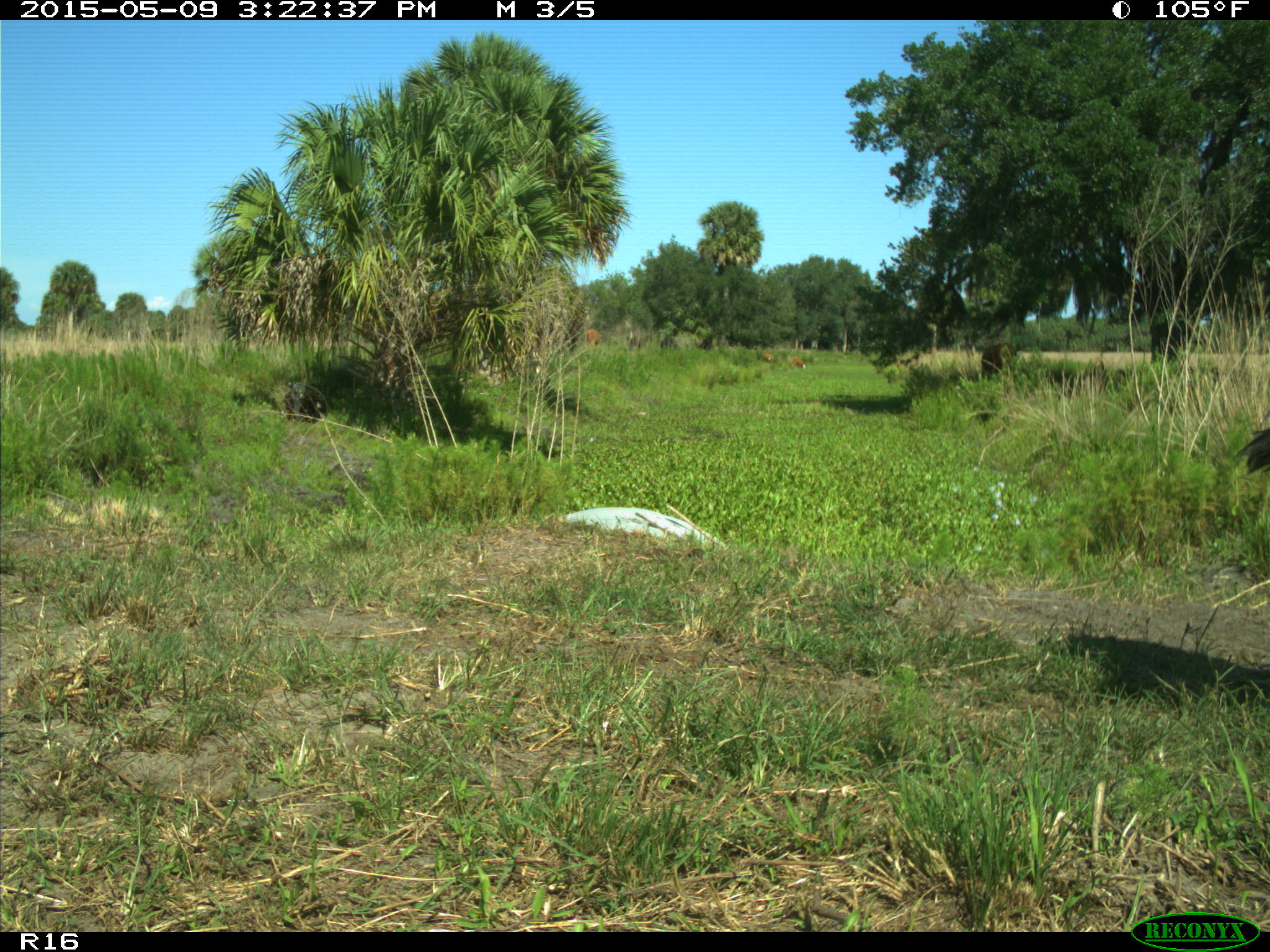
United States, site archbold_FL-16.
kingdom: Animalia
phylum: Chordata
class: Mammalia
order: Artiodactyla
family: Bovidae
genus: Bos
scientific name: Bos taurus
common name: domestic cow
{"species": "Bos taurus (domestic cow)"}